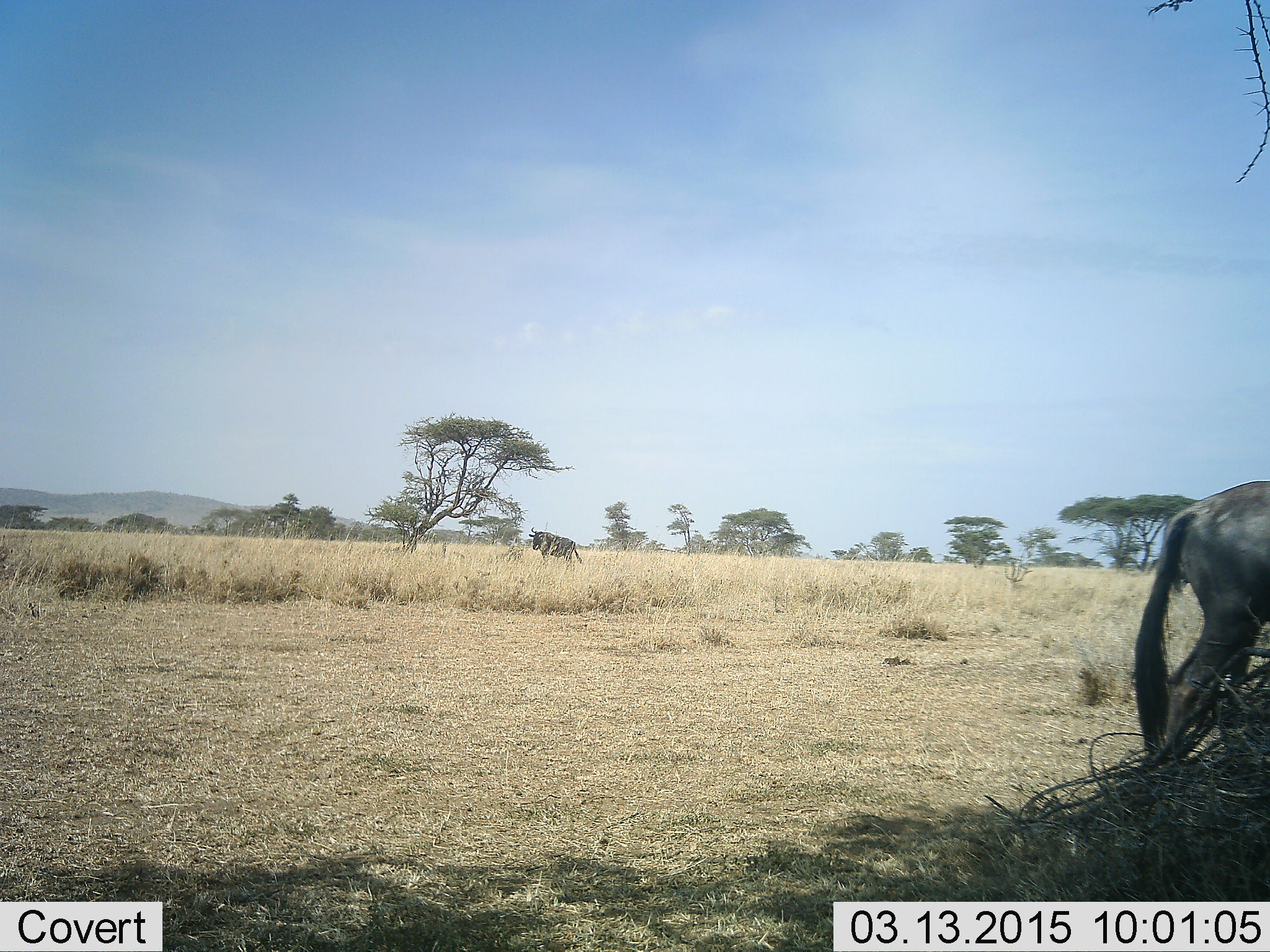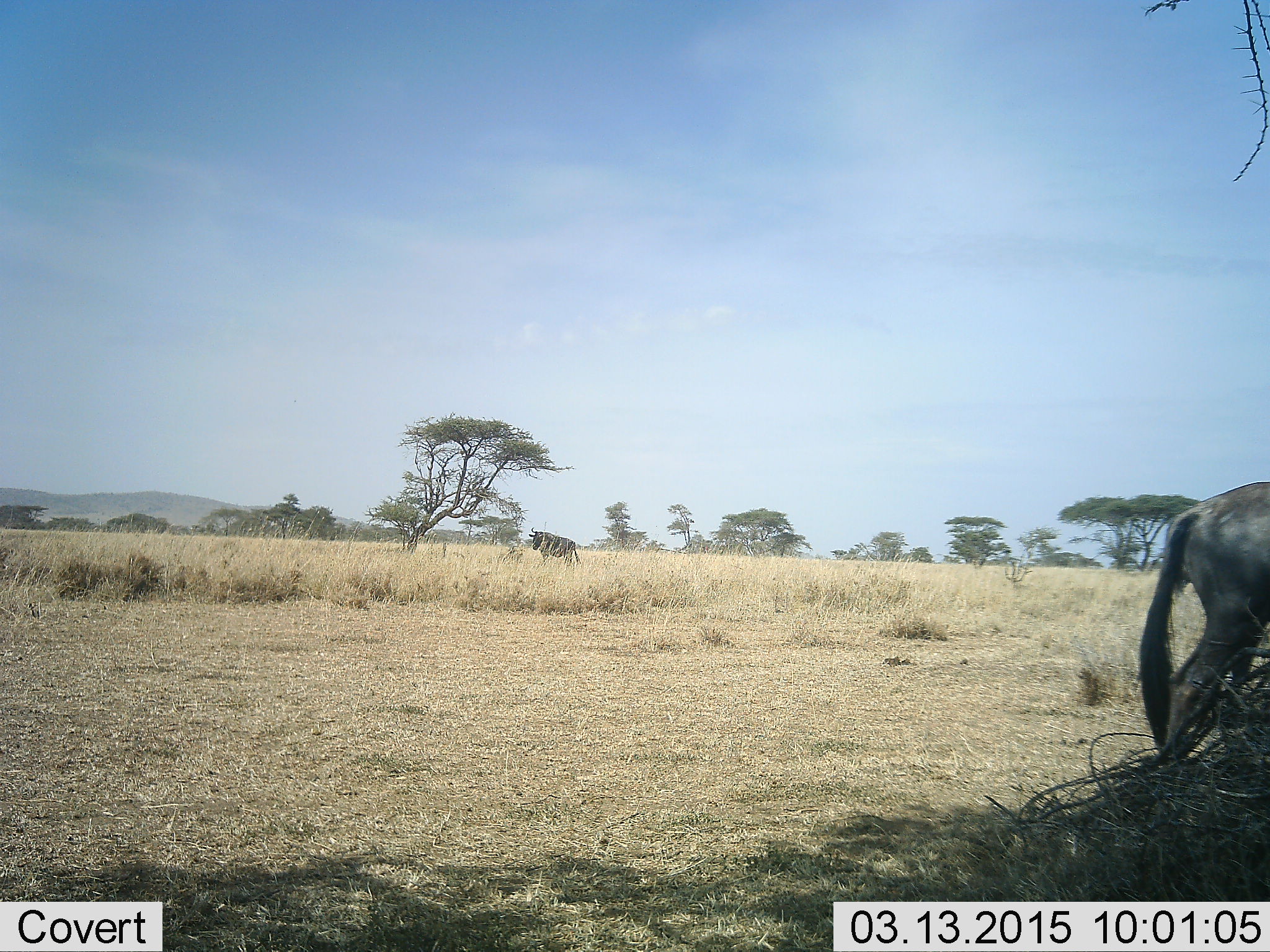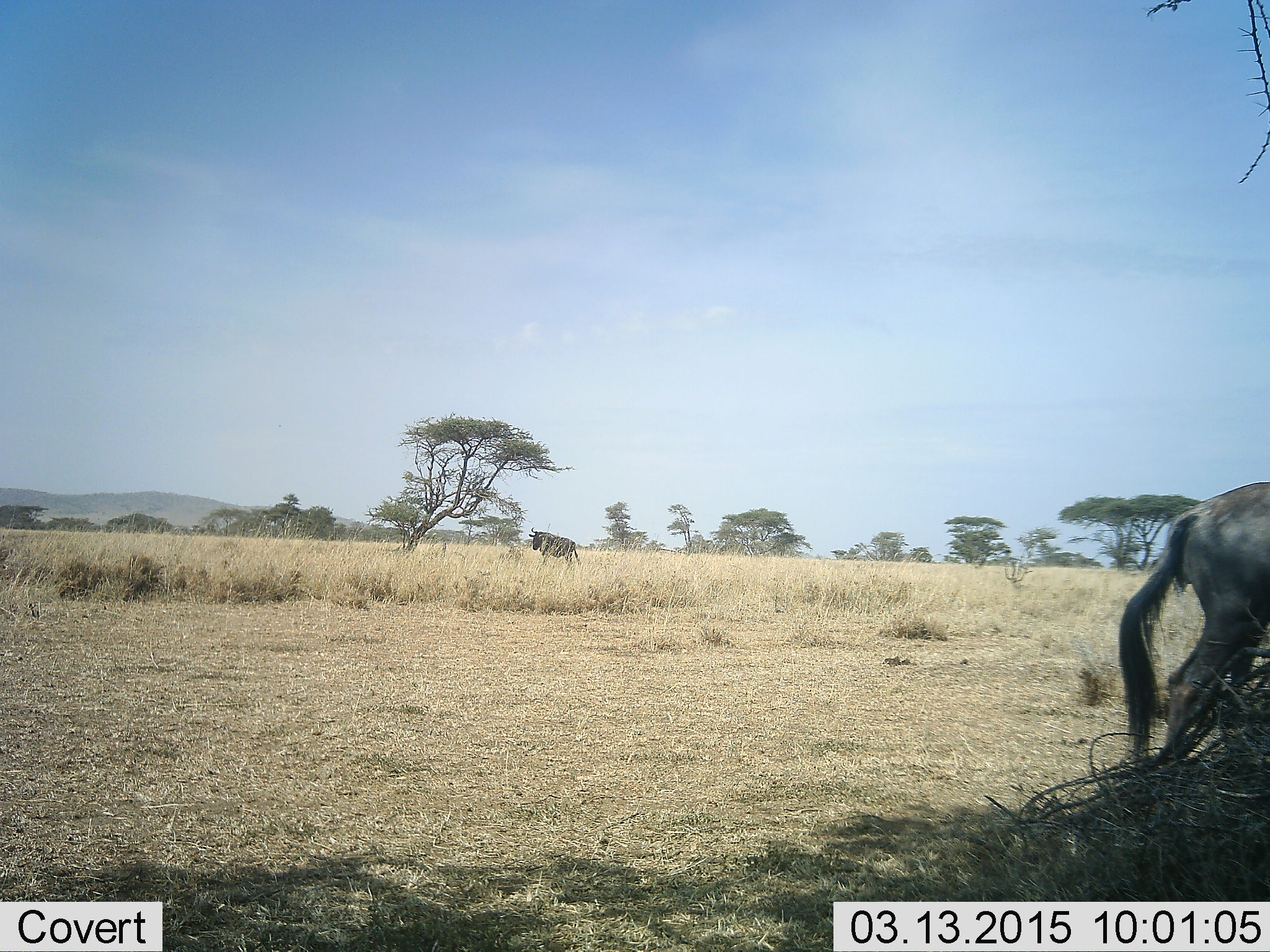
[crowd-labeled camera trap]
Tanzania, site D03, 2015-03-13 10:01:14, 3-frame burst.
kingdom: Animalia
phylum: Chordata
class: Mammalia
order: Artiodactyla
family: Bovidae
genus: Connochaetes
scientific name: Connochaetes taurinus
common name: blue wildebeest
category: wildebeest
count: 2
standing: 80%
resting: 0%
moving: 20%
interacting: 0%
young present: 0%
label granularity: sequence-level